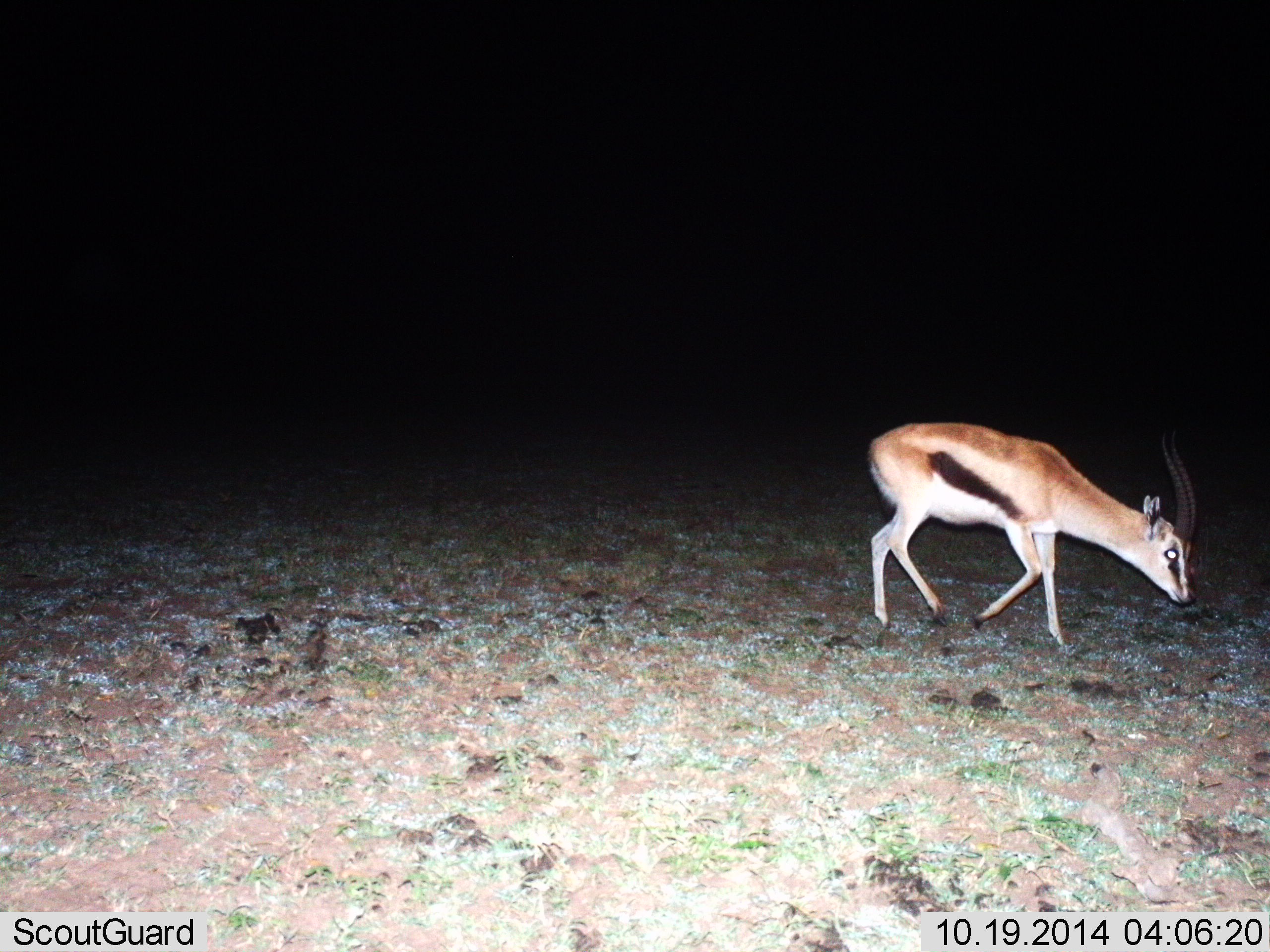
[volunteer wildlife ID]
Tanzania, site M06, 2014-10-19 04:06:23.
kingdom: Animalia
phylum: Chordata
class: Mammalia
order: Artiodactyla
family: Bovidae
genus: Eudorcas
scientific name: Eudorcas thomsonii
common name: thomson's gazelle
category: gazellethomsons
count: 1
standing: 0%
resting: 0%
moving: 70%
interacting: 0%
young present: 0%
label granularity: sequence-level